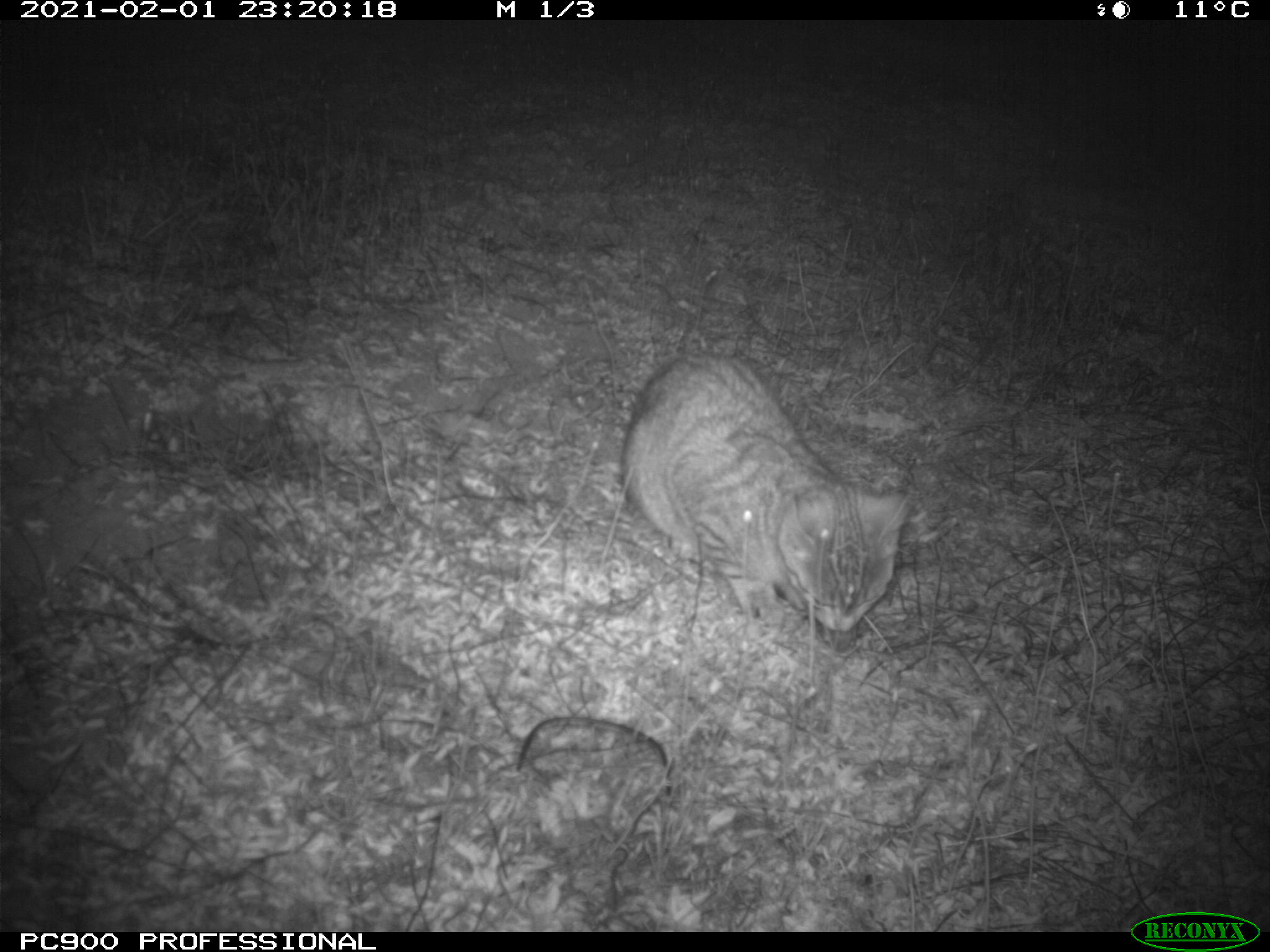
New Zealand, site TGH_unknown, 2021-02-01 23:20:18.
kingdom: Animalia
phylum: Chordata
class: Mammalia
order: Carnivora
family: Felidae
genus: Felis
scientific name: Felis catus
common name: domestic cat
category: cat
Cat (domestic cat) (Felis catus).